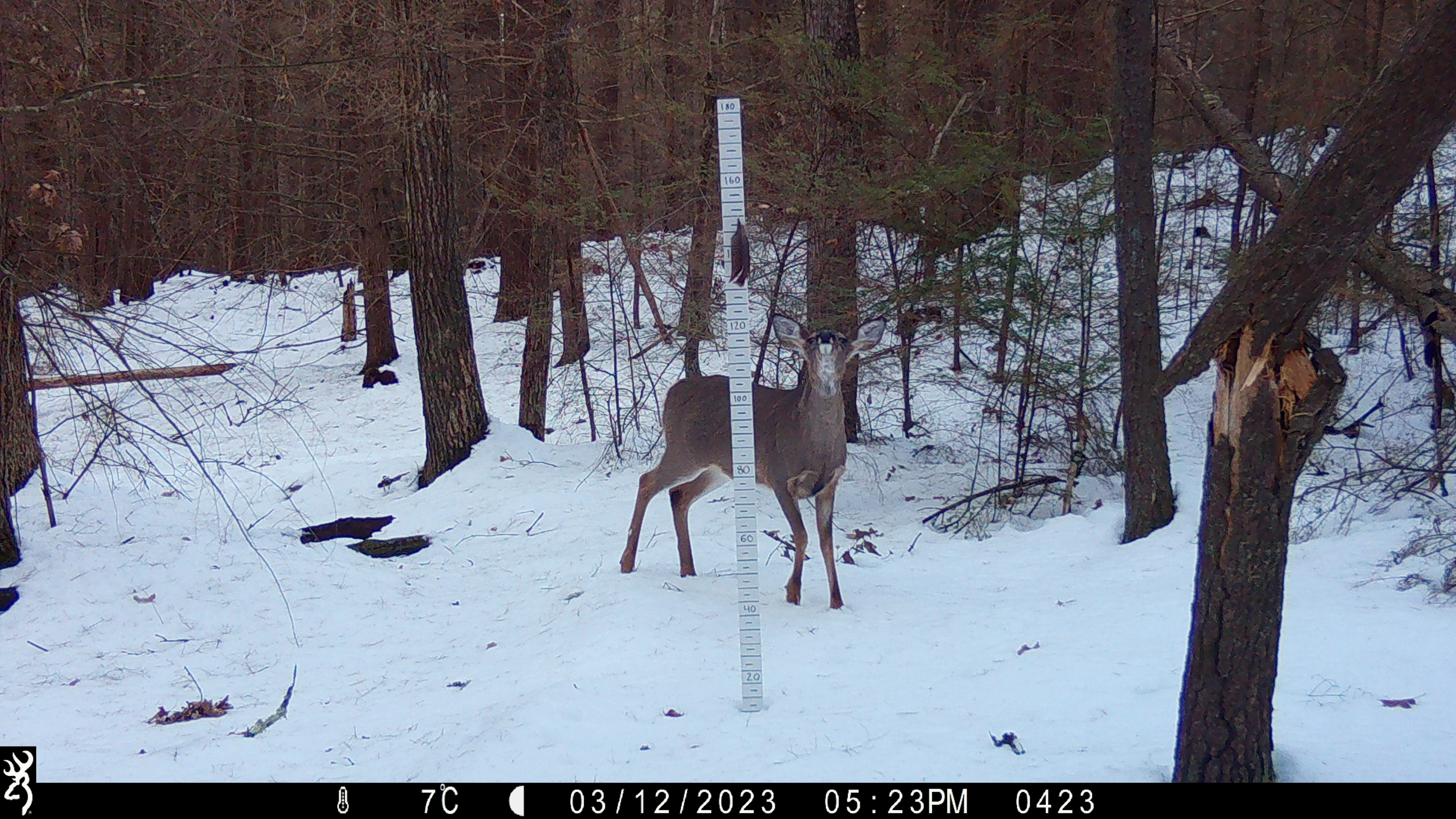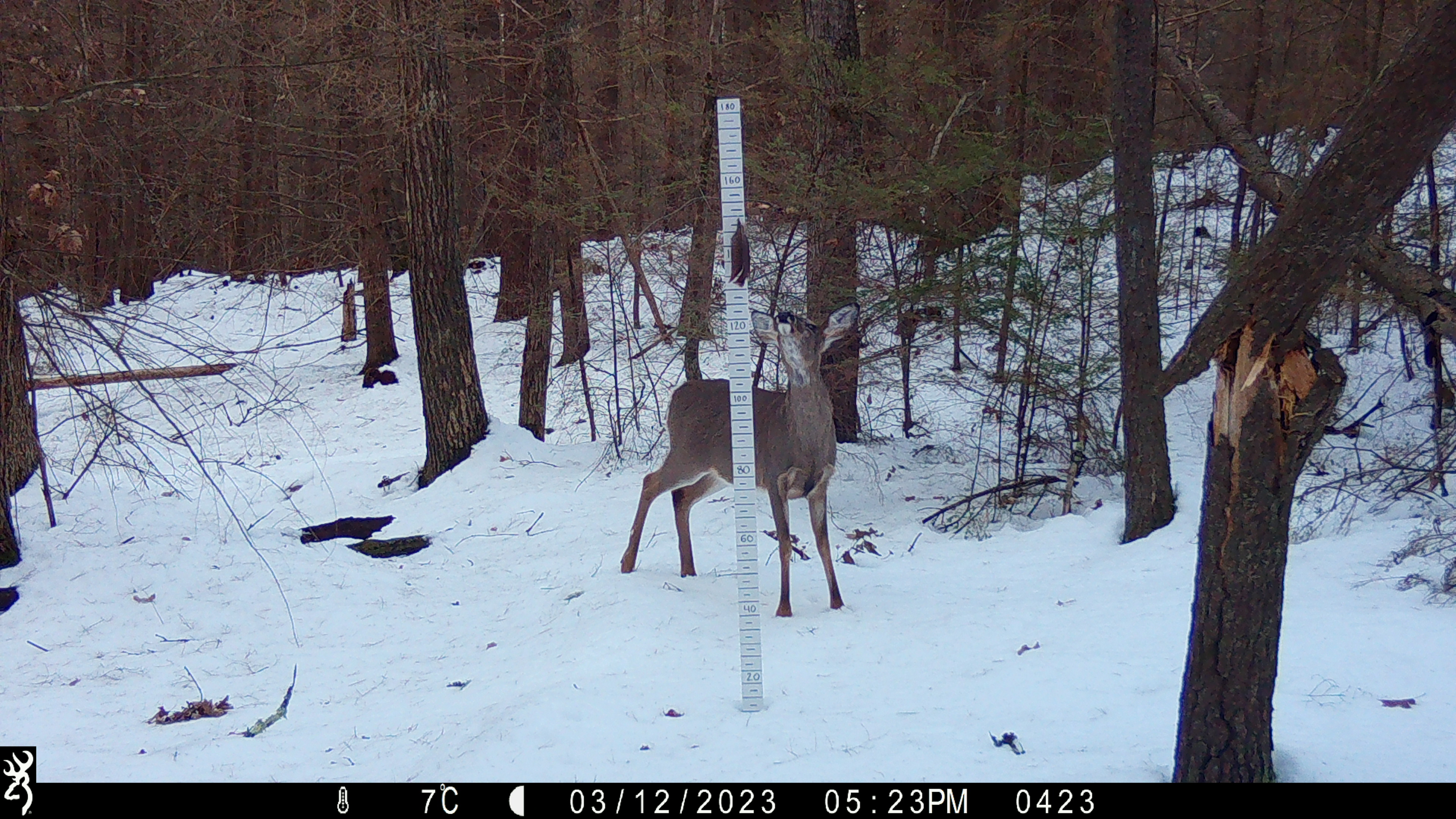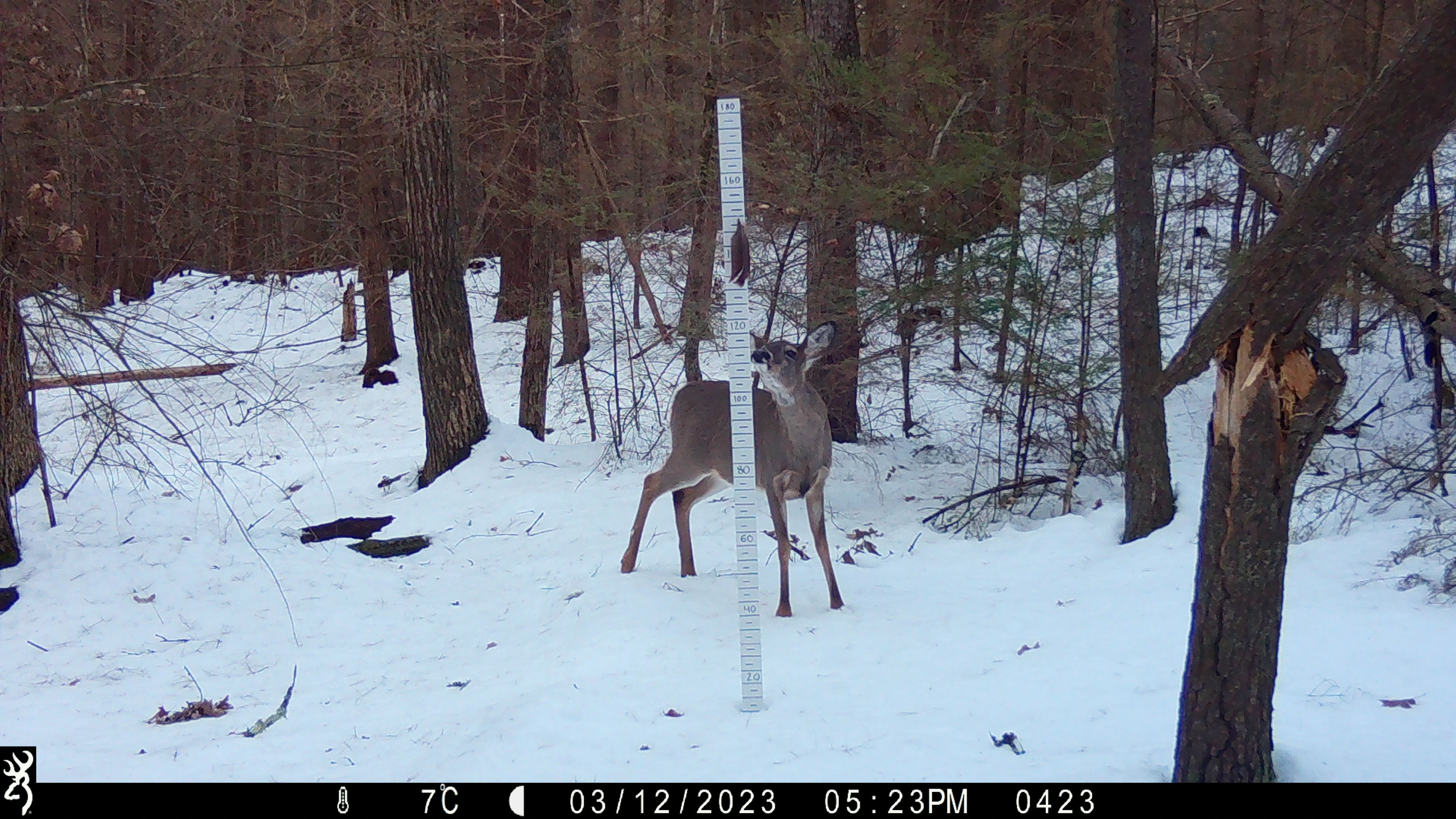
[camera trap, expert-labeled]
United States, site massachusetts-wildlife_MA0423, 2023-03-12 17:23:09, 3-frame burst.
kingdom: Animalia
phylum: Chordata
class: Mammalia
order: Artiodactyla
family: Cervidae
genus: Odocoileus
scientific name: Odocoileus virginianus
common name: white-tailed deer